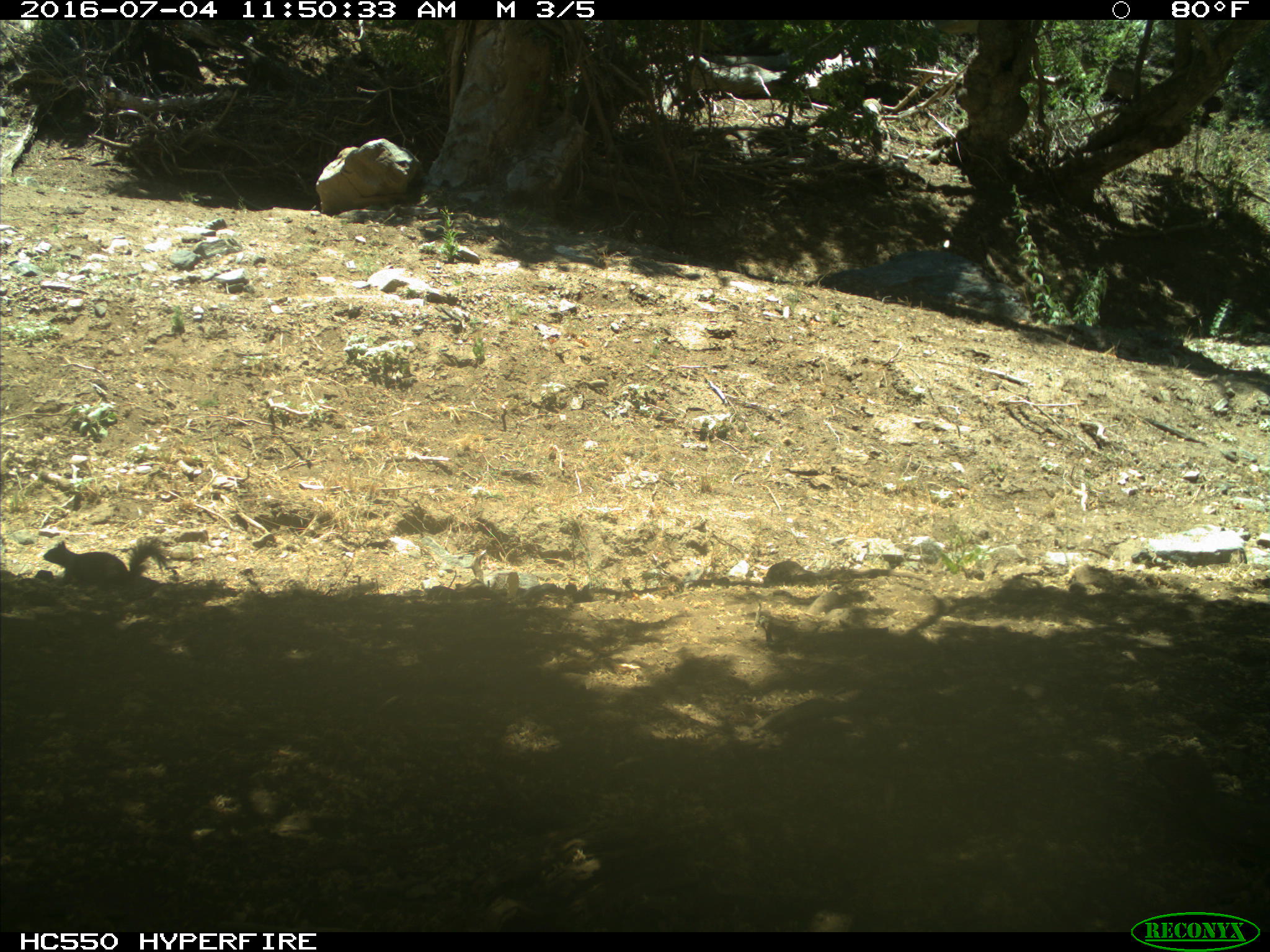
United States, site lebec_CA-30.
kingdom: Animalia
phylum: Chordata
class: Mammalia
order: Rodentia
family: Sciuridae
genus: Otospermophilus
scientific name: Otospermophilus beecheyi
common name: california ground squirrel